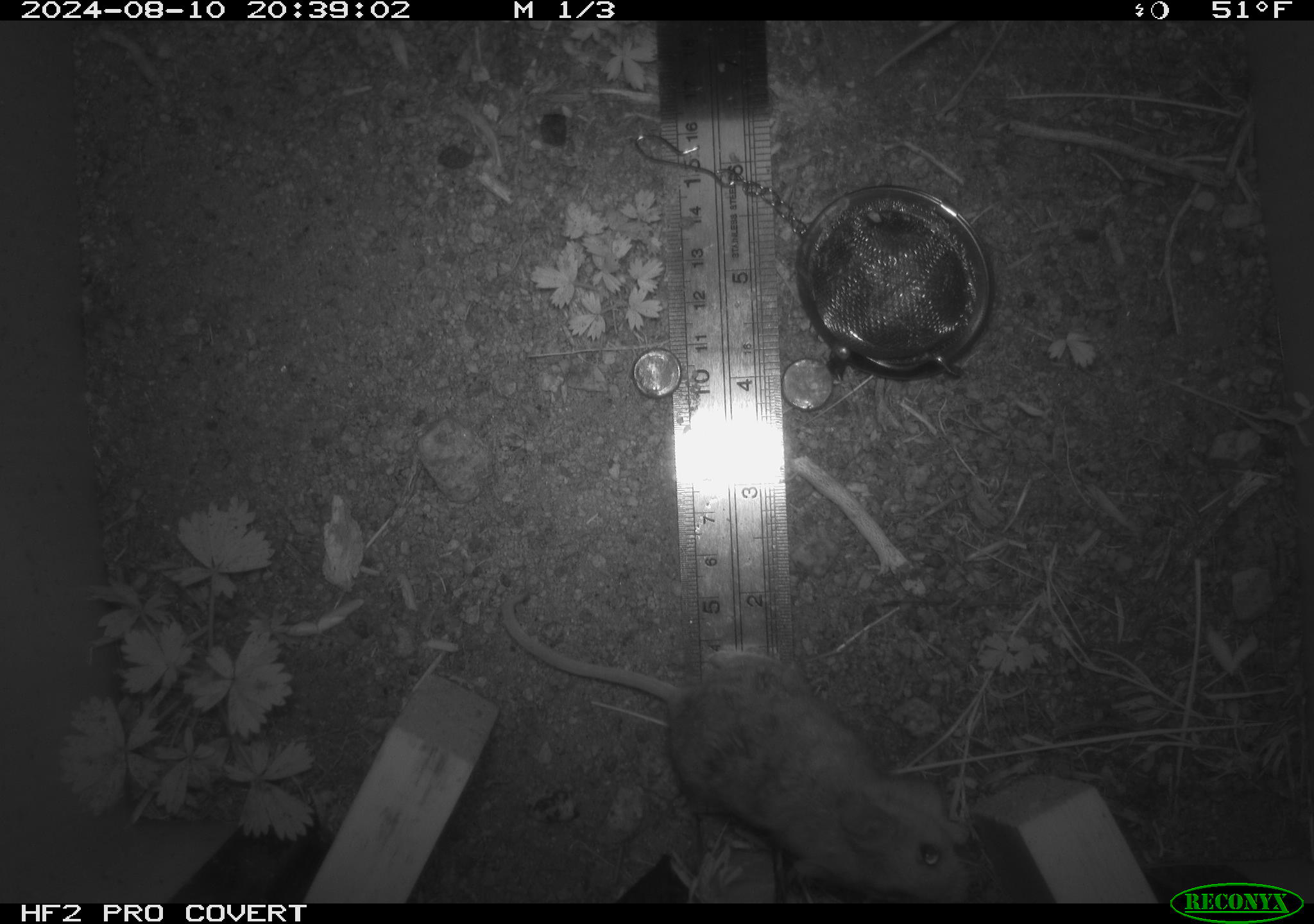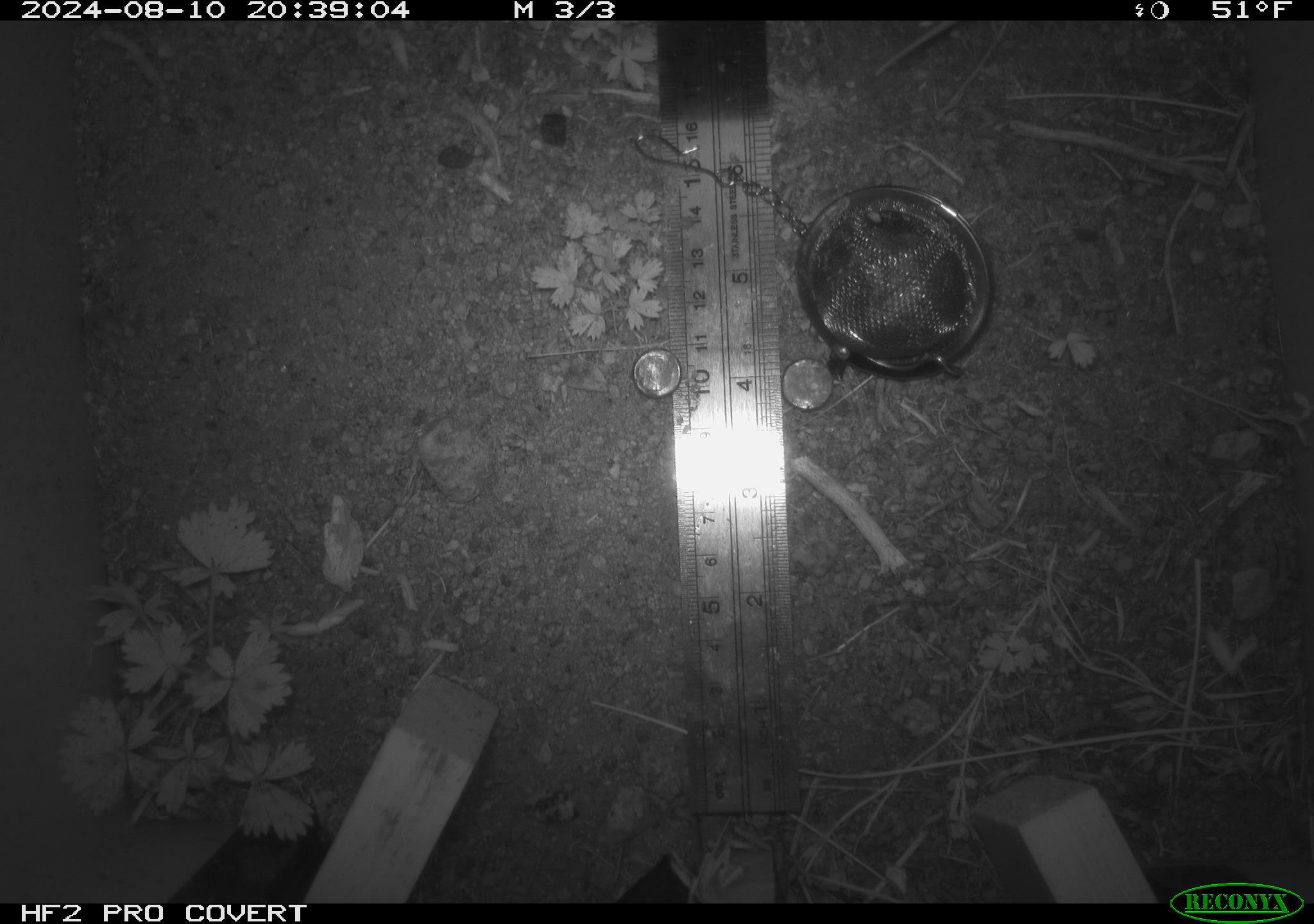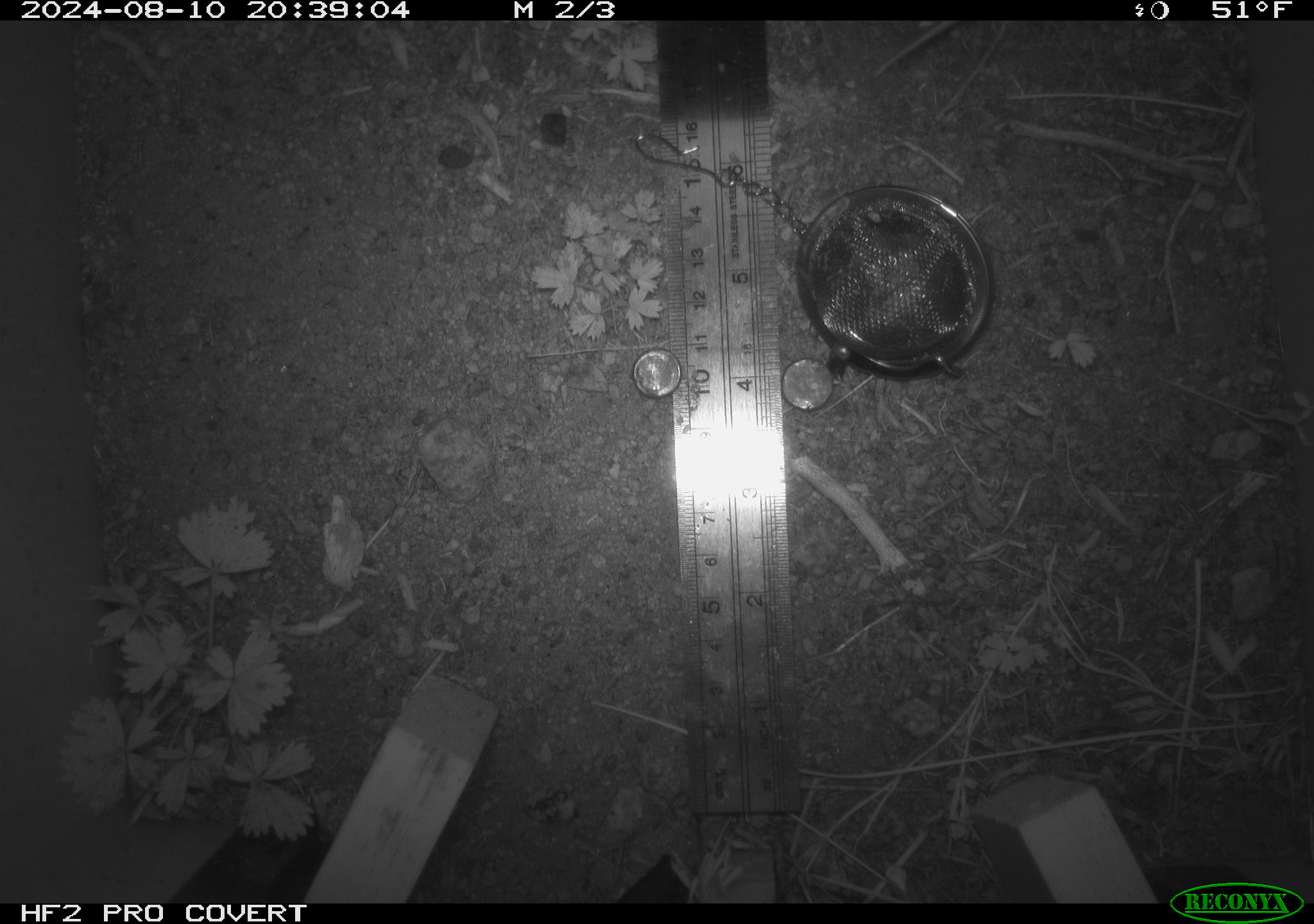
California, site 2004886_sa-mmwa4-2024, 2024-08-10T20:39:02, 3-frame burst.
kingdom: Animalia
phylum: Chordata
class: Mammalia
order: Rodentia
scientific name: Rodentia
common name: mouse species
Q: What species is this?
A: Mouse species (Rodentia).